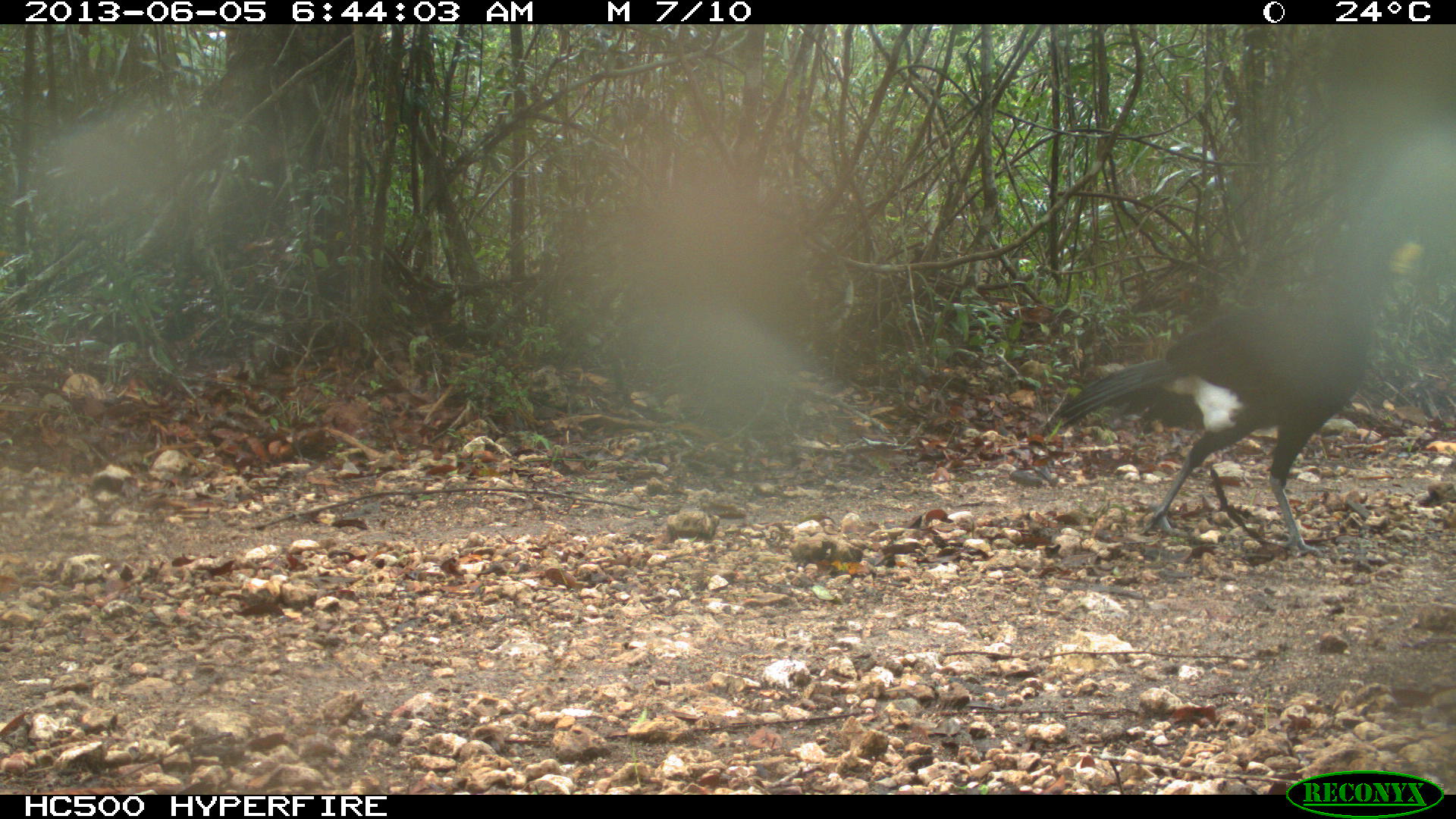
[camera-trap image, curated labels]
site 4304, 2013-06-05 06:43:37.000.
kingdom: Animalia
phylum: Chordata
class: Aves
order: Galliformes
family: Cracidae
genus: Crax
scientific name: Crax rubra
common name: great curassow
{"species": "Crax rubra (great curassow)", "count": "1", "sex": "male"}